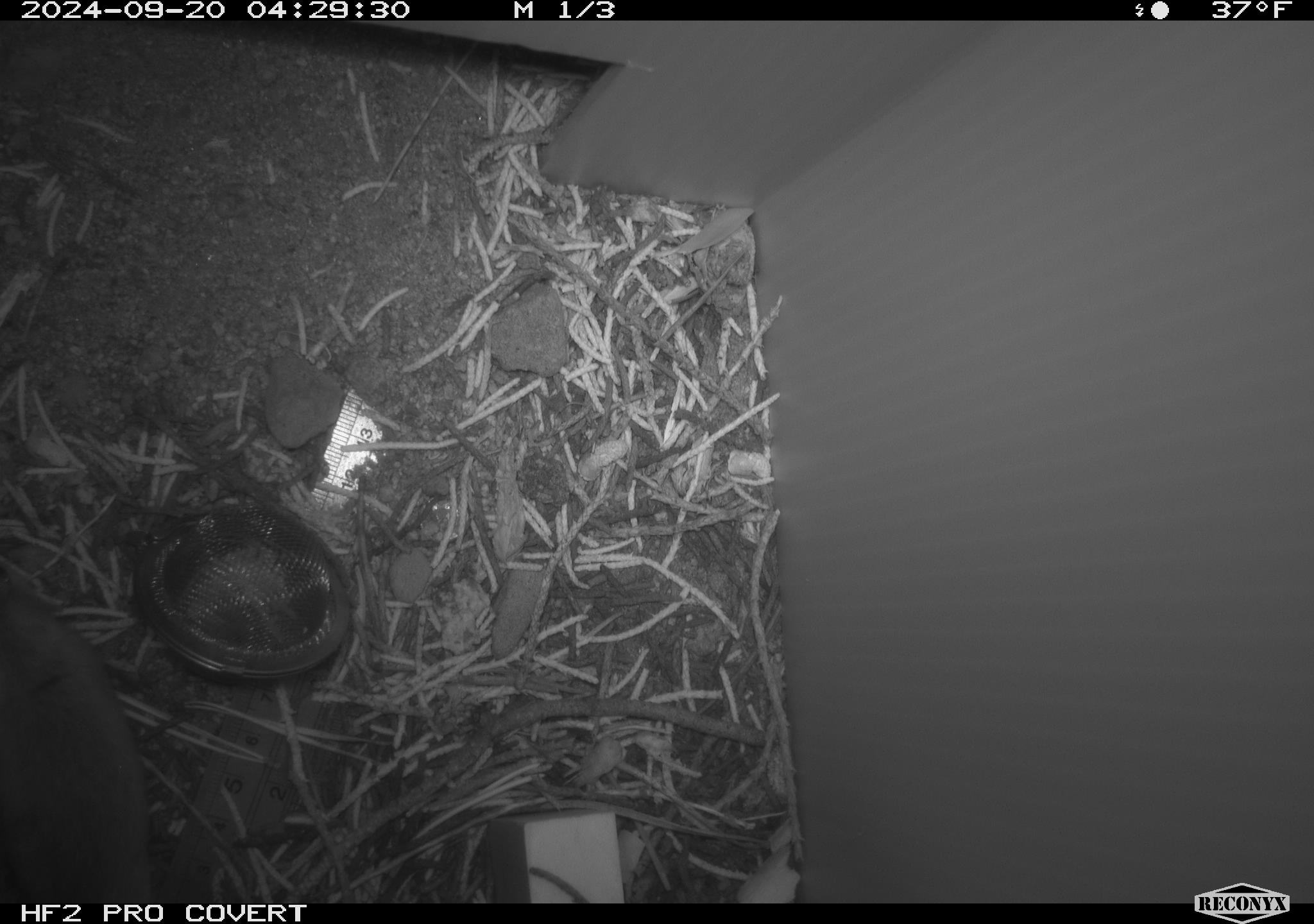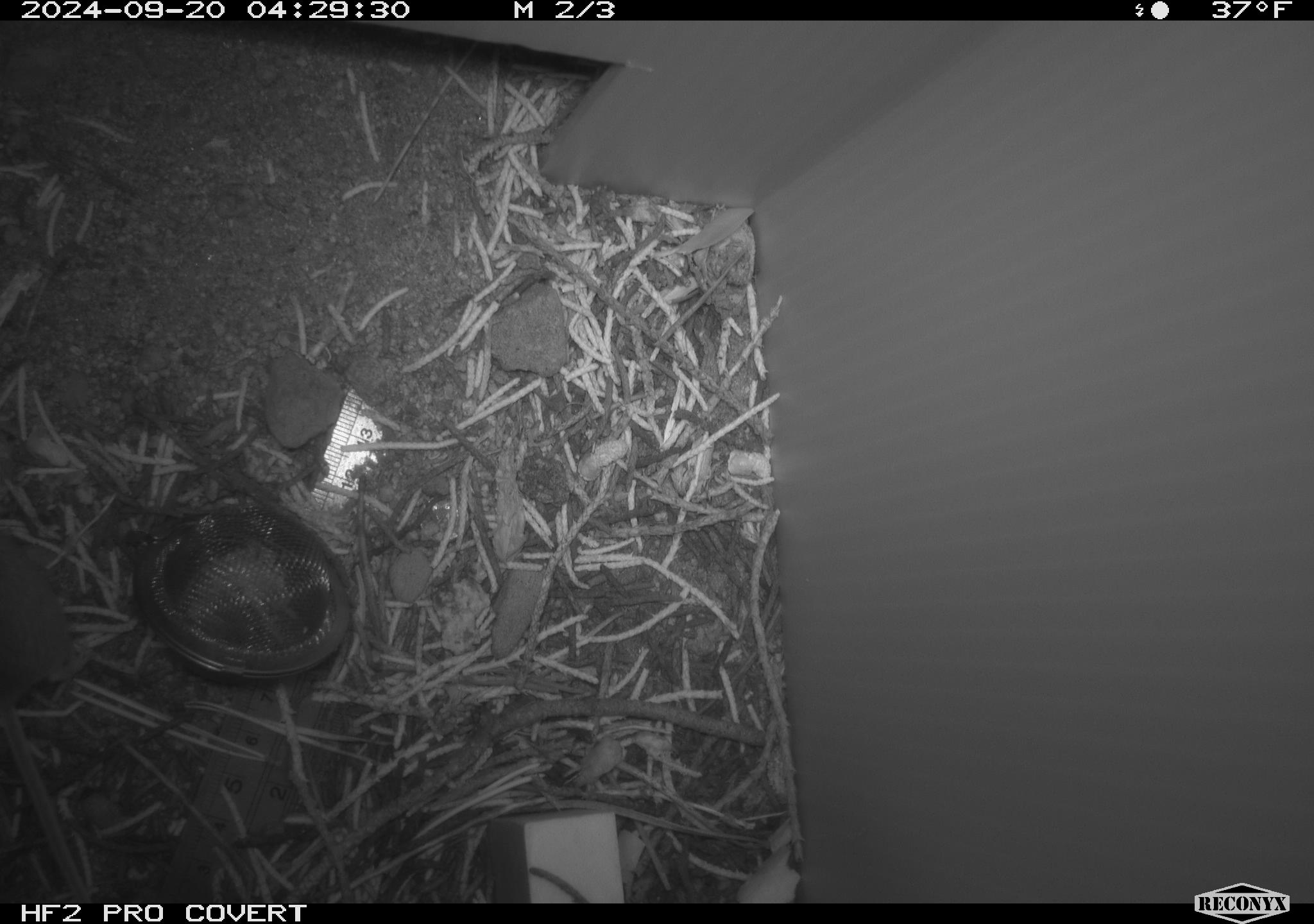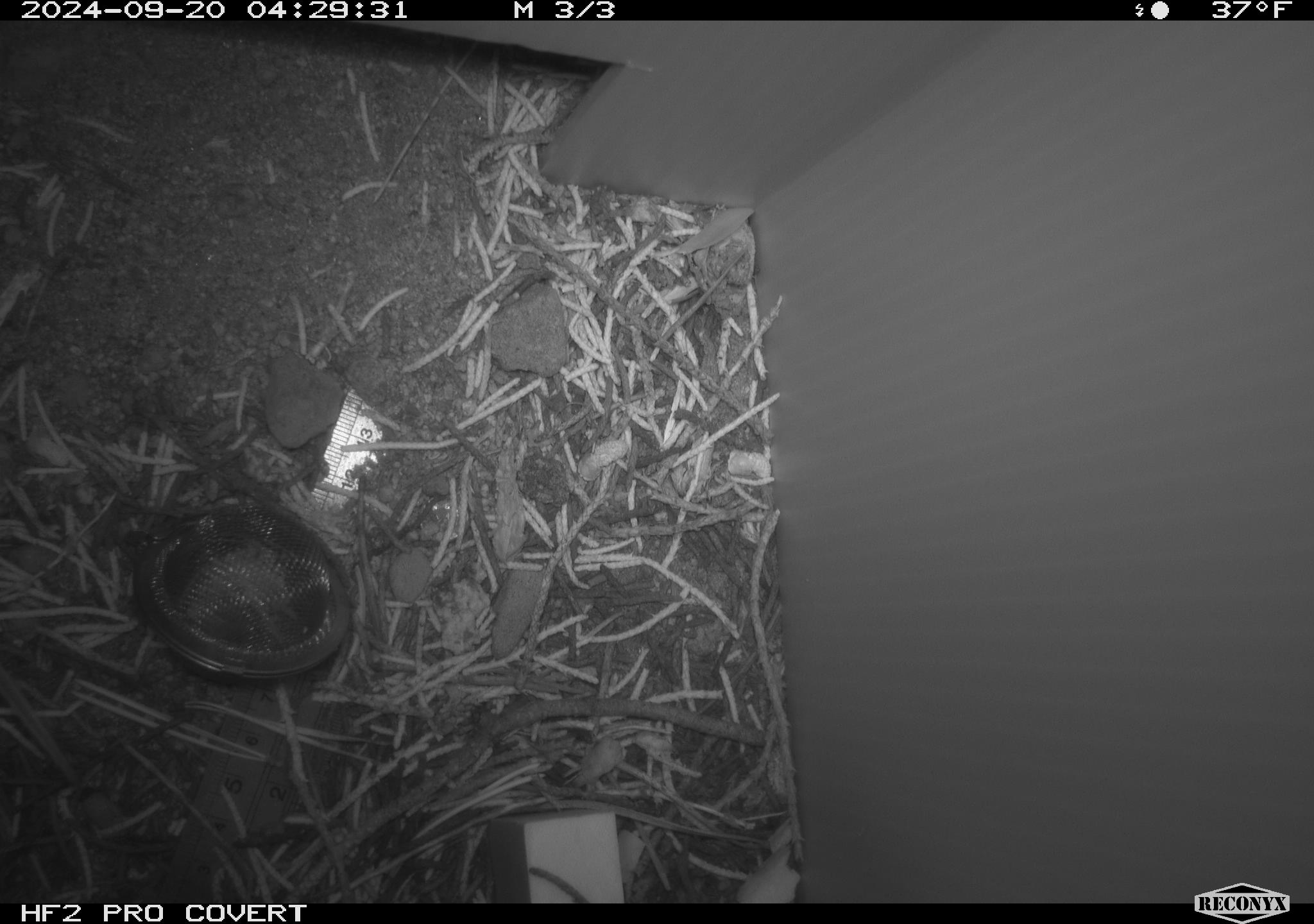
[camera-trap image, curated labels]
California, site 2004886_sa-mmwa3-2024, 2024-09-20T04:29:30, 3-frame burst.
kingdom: Animalia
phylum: Chordata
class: Mammalia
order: Rodentia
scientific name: Rodentia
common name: mouse species